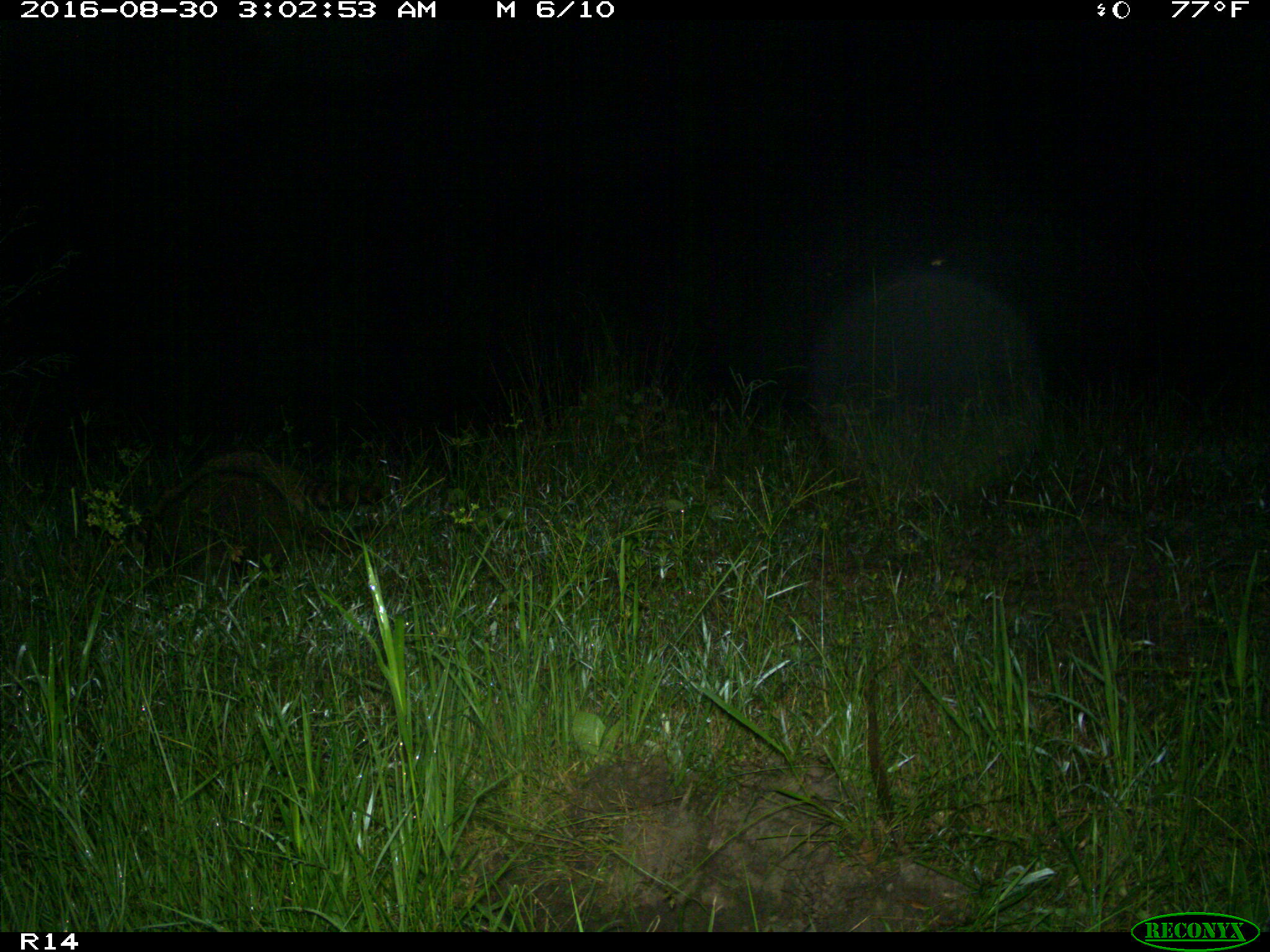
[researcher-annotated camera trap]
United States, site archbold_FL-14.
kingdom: Animalia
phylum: Chordata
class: Mammalia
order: Carnivora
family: Procyonidae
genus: Procyon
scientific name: Procyon lotor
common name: common raccoon